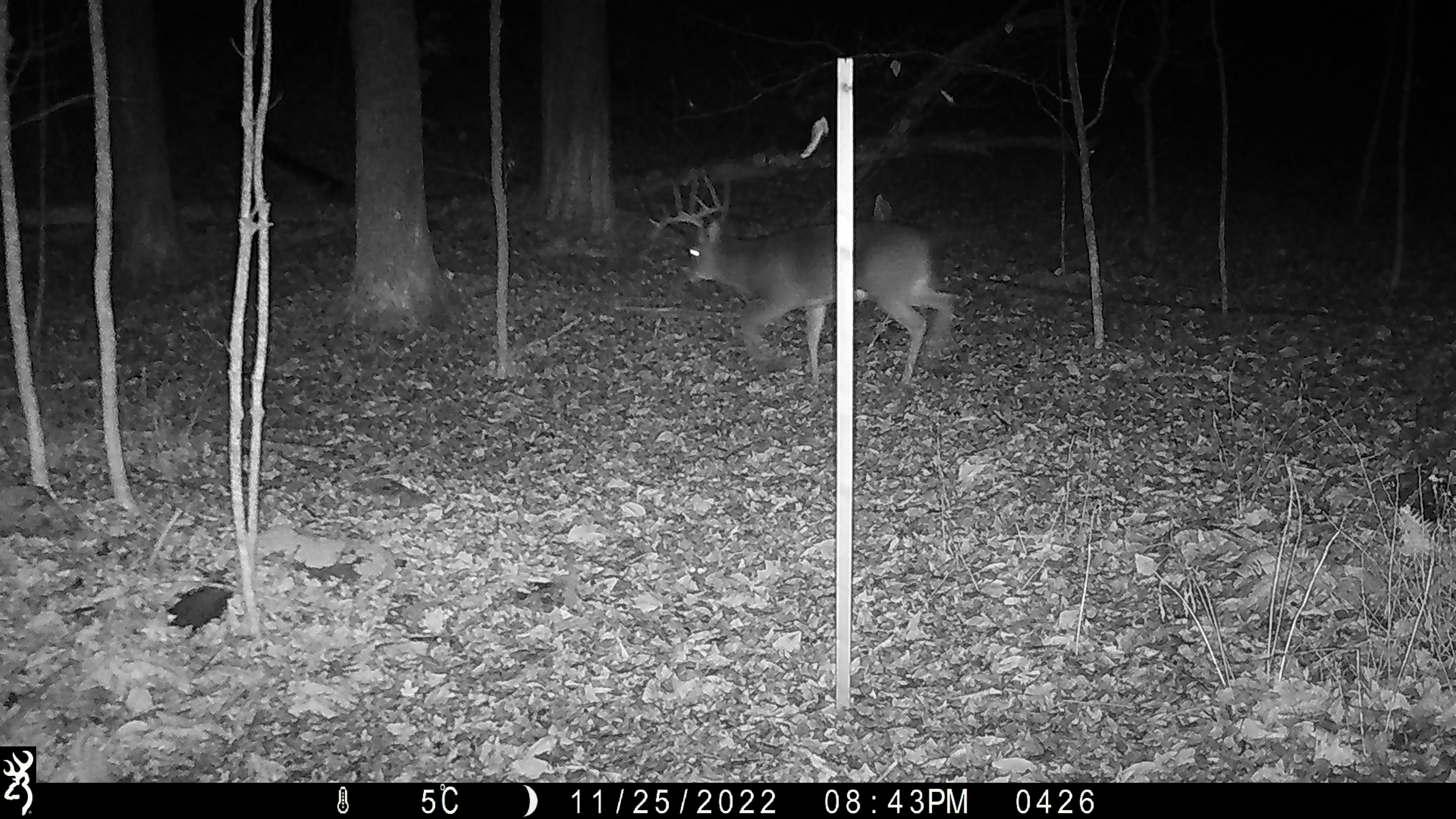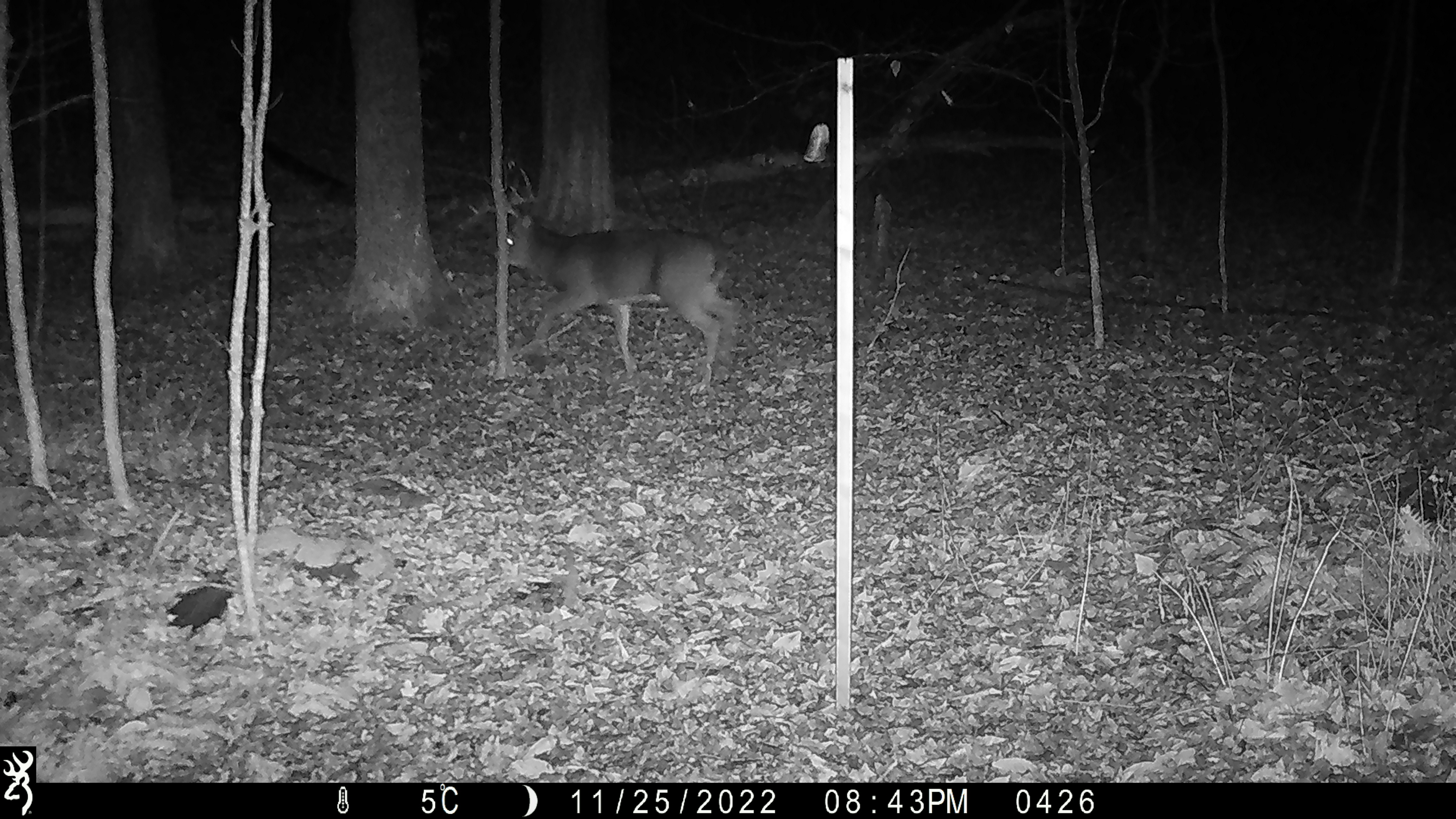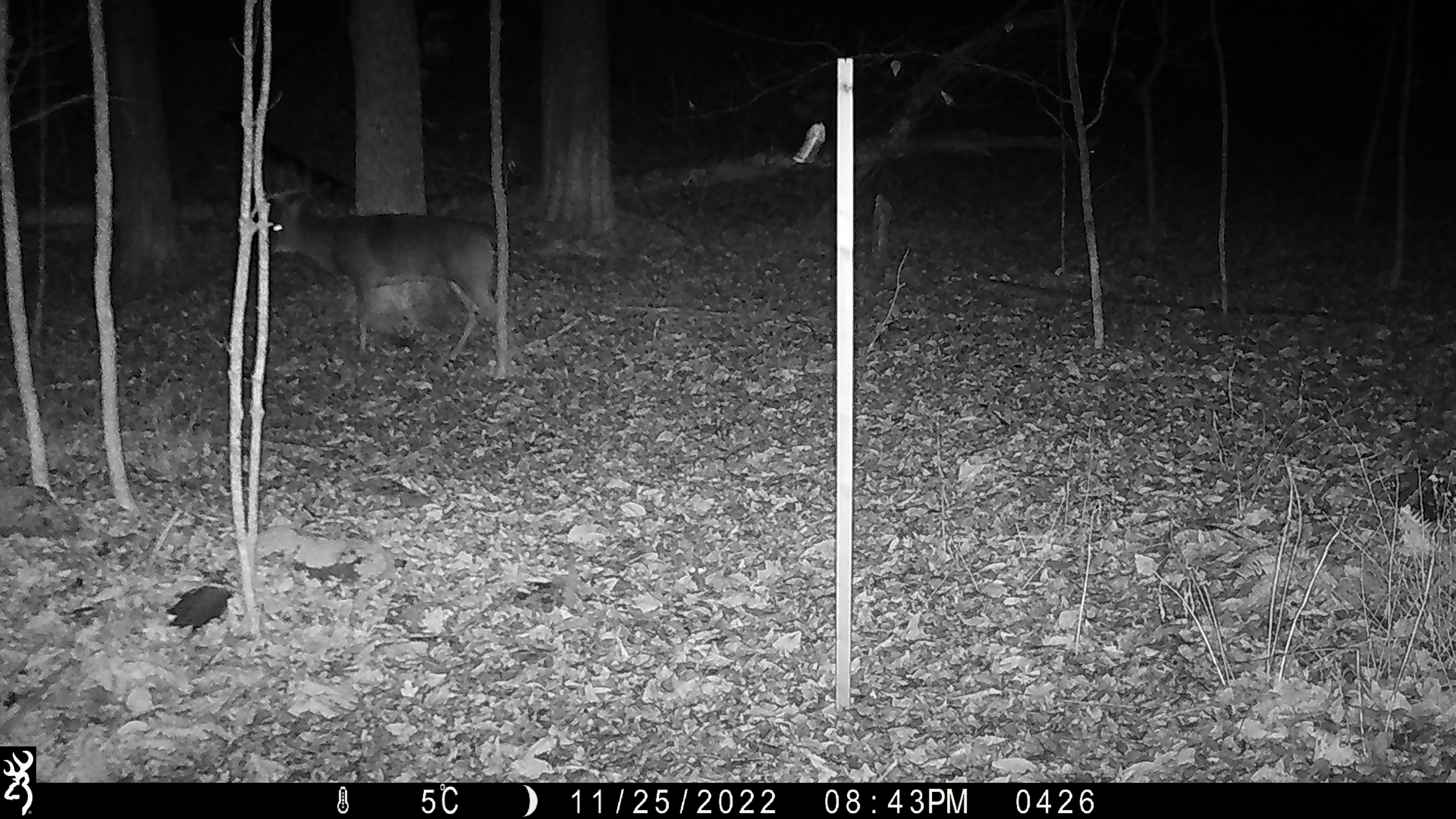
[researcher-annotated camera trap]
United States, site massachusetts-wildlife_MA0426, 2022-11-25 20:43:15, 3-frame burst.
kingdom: Animalia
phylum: Chordata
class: Mammalia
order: Artiodactyla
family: Cervidae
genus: Odocoileus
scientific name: Odocoileus virginianus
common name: white-tailed deer